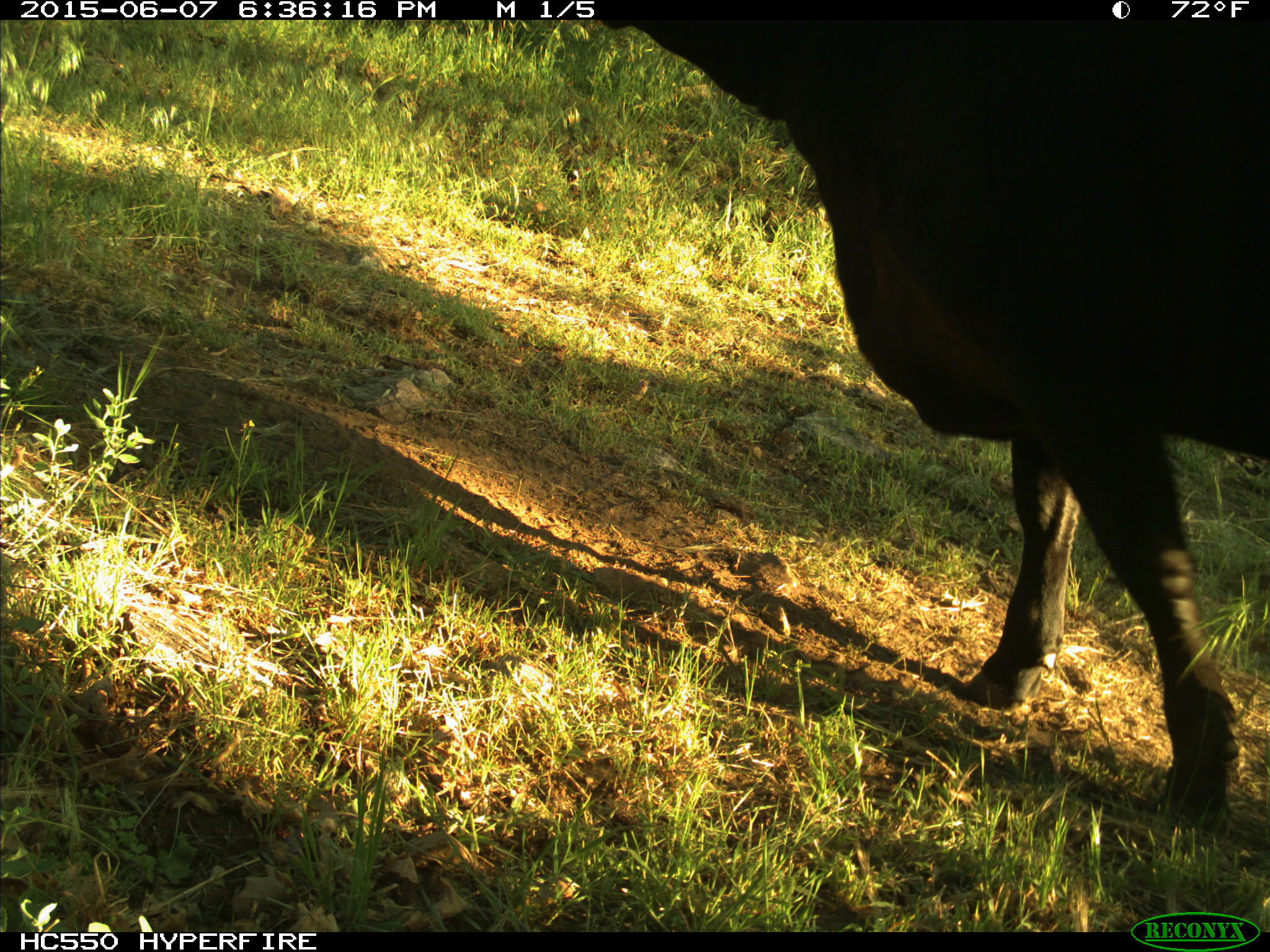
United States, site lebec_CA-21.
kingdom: Animalia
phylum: Chordata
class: Mammalia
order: Artiodactyla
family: Bovidae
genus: Bos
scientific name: Bos taurus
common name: domestic cow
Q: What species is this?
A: Bos taurus (domestic cow).